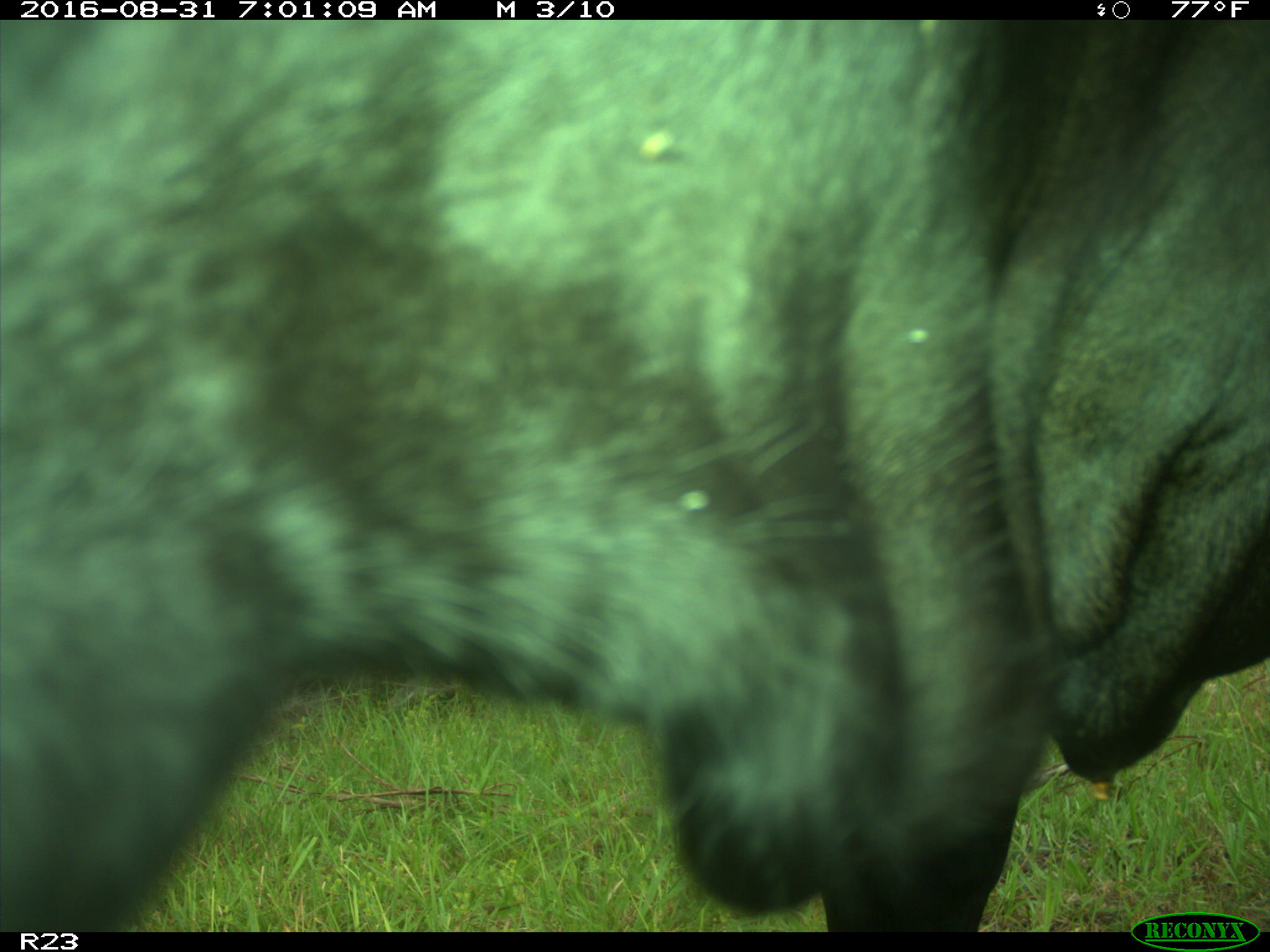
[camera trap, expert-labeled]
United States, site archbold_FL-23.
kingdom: Animalia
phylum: Chordata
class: Mammalia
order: Artiodactyla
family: Bovidae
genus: Bos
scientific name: Bos taurus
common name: domestic cow